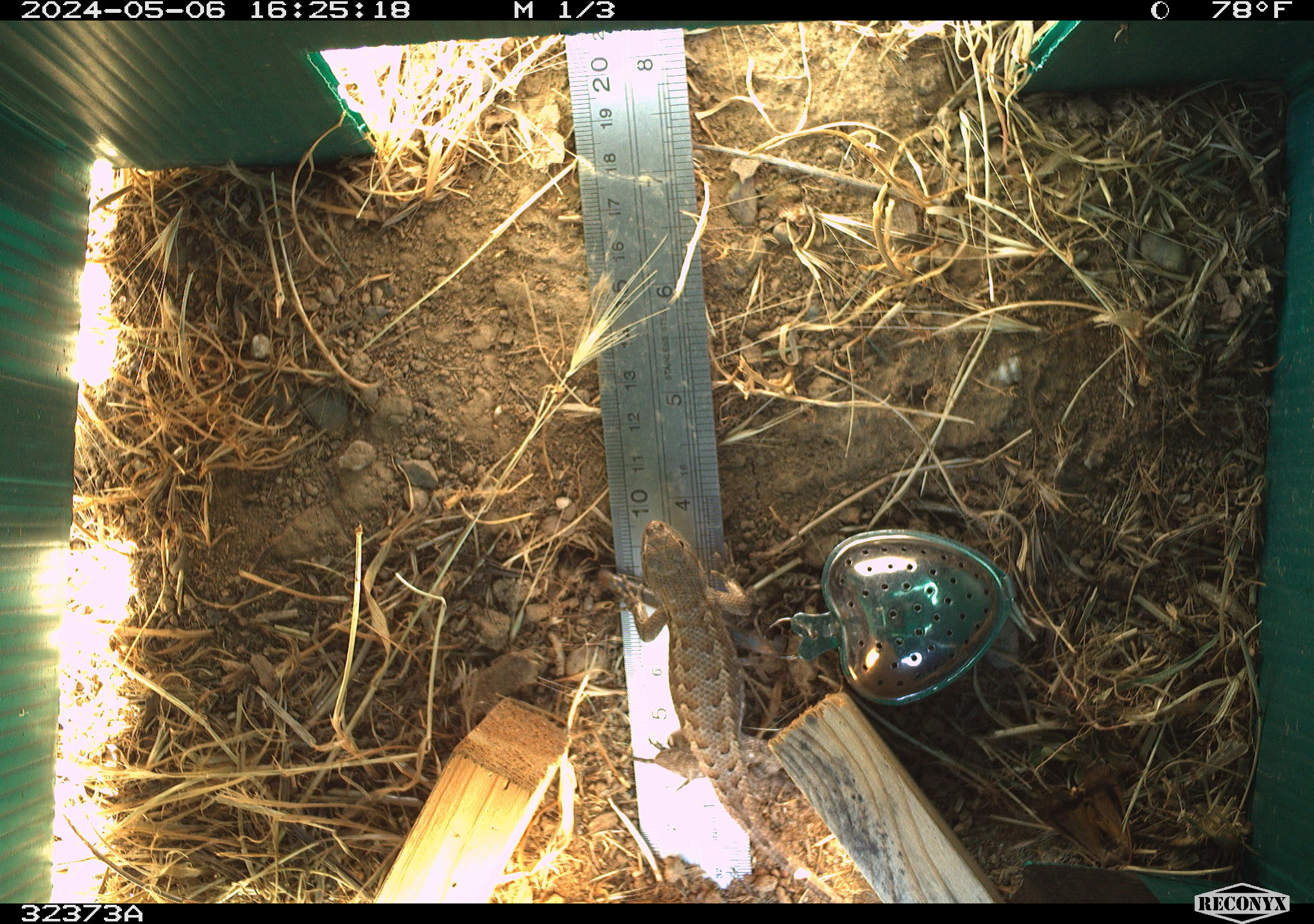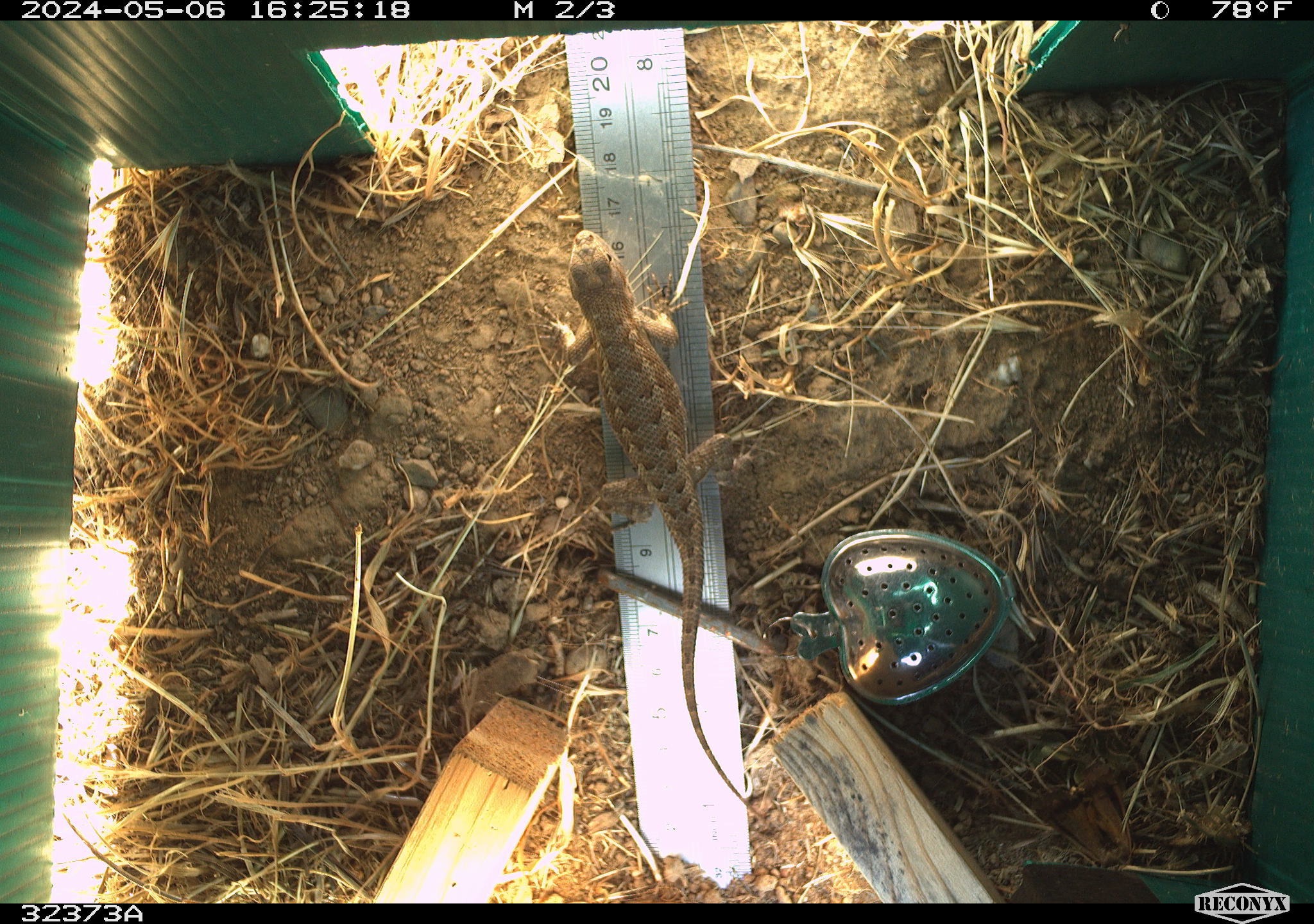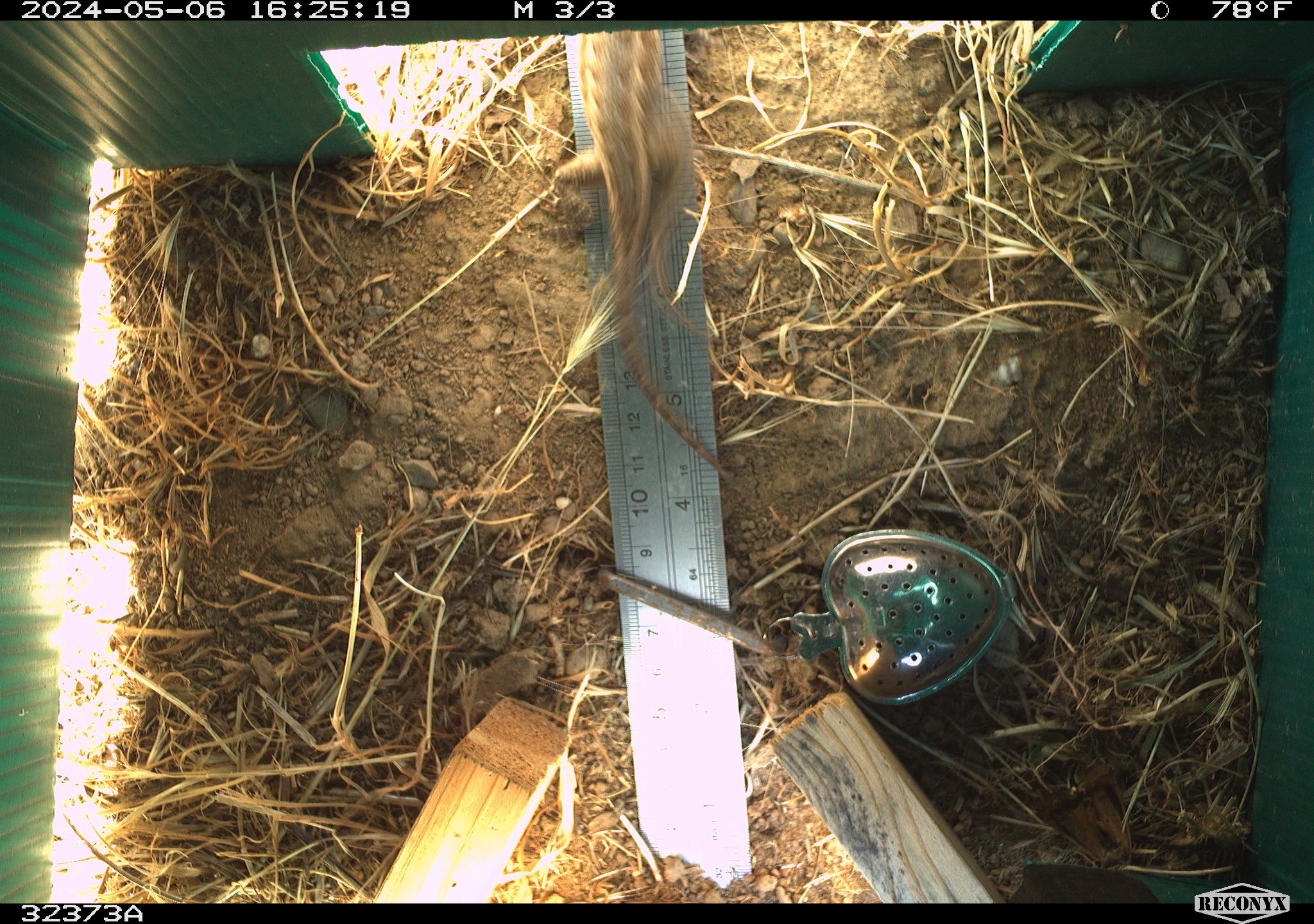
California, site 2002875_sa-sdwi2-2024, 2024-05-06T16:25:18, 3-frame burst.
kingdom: Animalia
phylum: Chordata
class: Reptilia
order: Squamata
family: Phrynosomatidae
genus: Sceloporus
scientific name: Sceloporus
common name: spiny lizards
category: sceloporus species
Sceloporus species (spiny lizards) (Sceloporus).